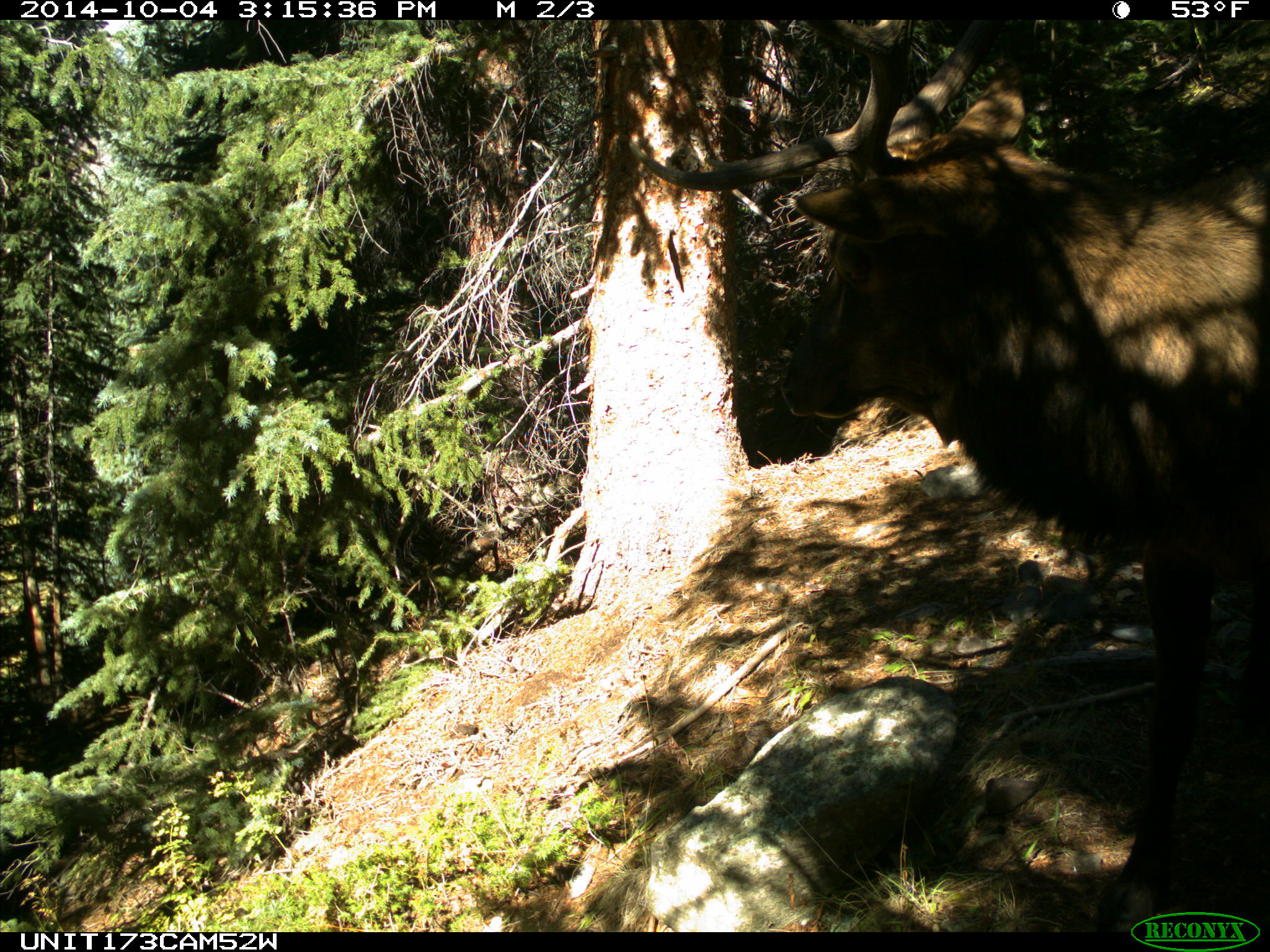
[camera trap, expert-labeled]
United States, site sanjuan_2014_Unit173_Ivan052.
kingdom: Animalia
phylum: Chordata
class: Mammalia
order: Artiodactyla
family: Cervidae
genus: Cervus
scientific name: Cervus elaphus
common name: red deer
Cervus elaphus (red deer).